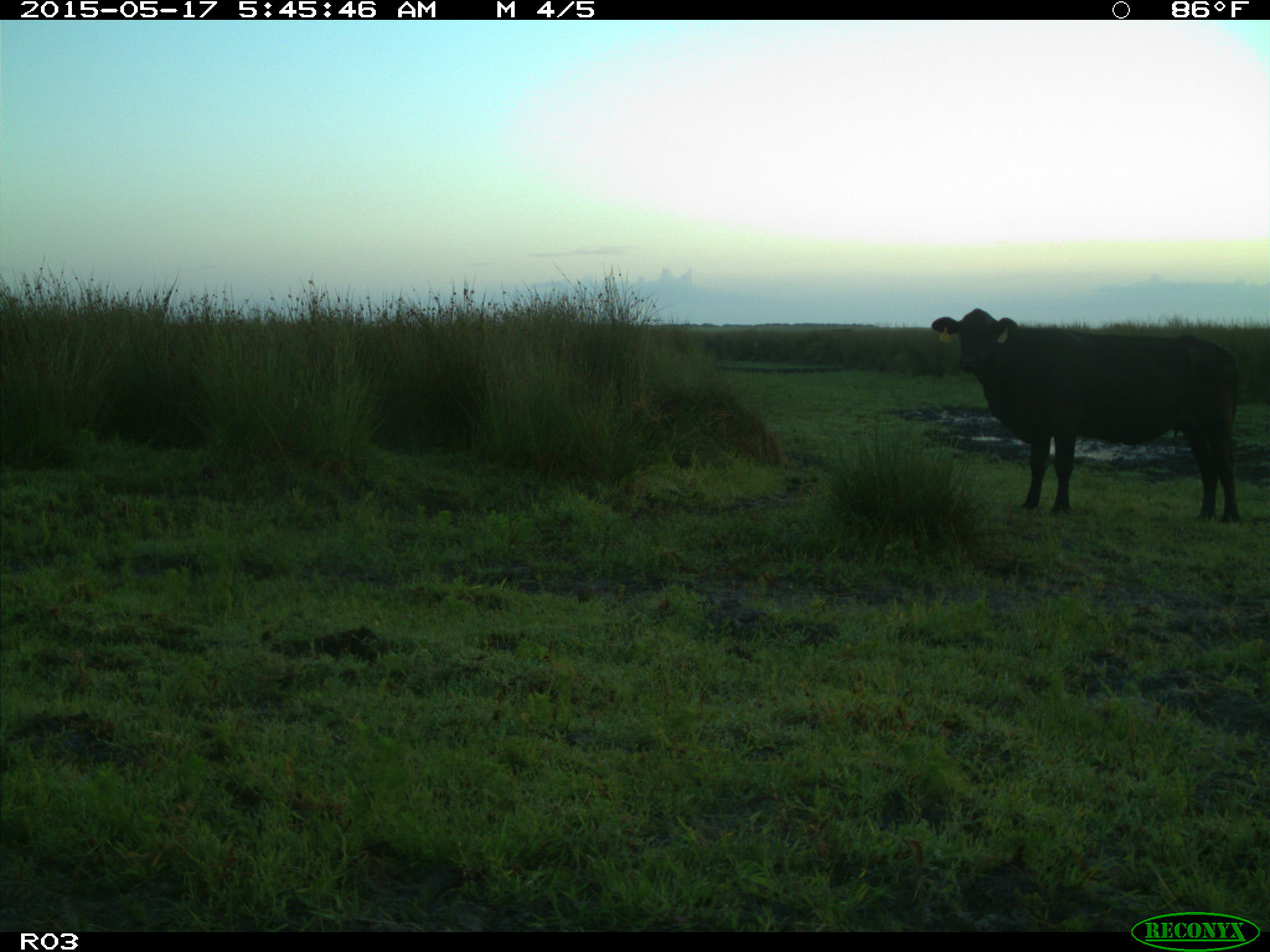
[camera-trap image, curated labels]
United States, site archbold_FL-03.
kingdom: Animalia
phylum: Chordata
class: Mammalia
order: Artiodactyla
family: Bovidae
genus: Bos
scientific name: Bos taurus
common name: domestic cow